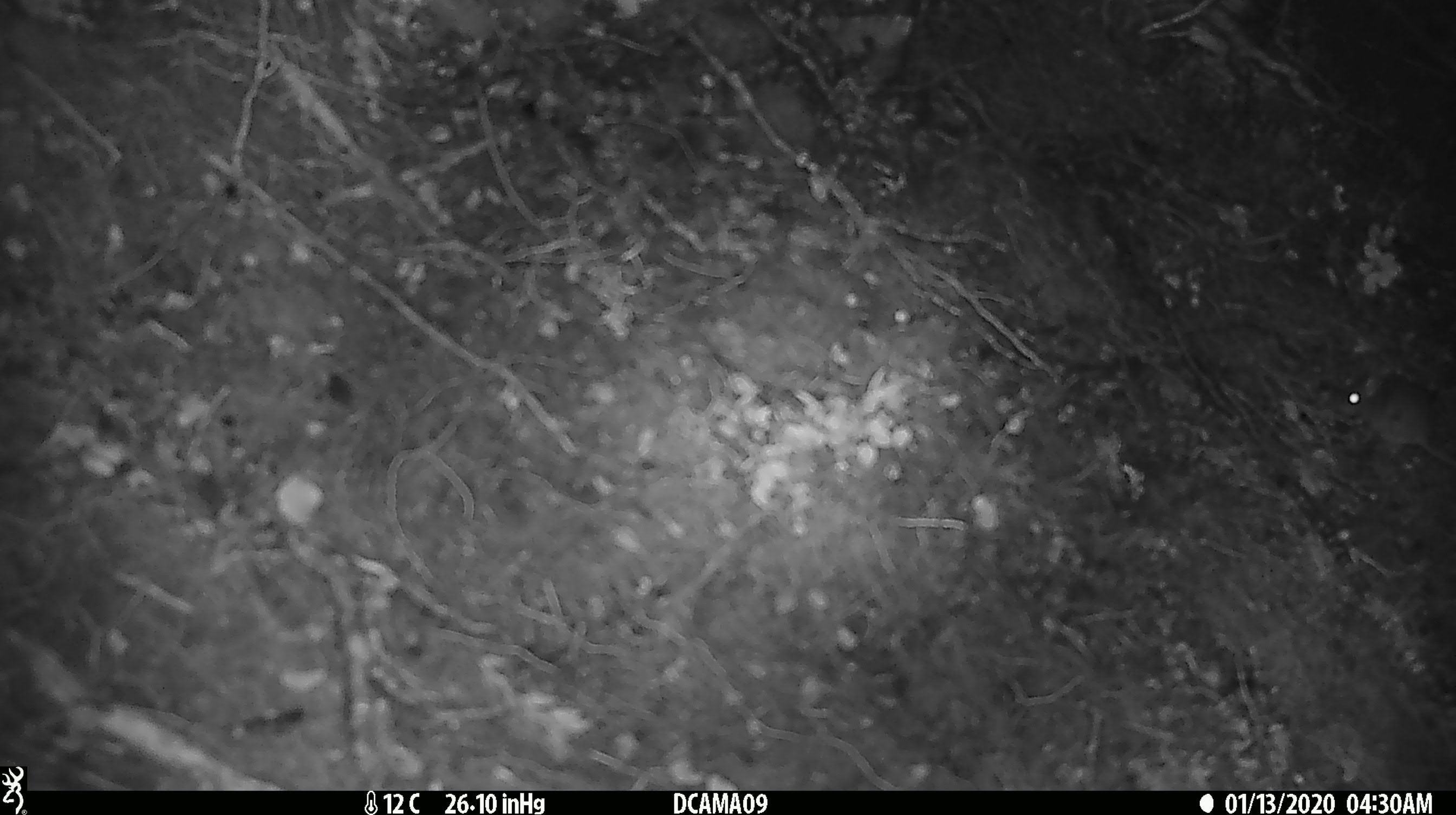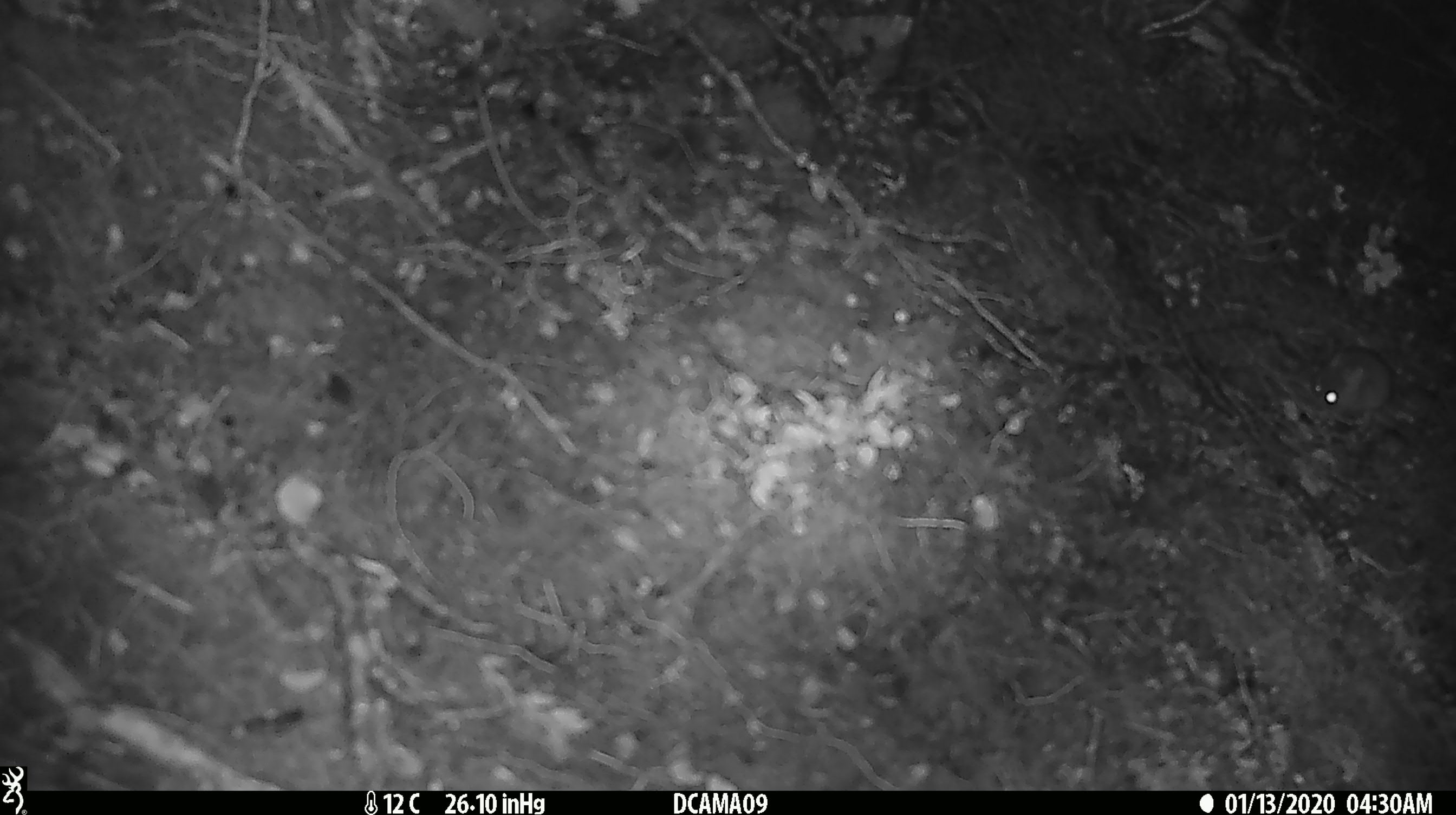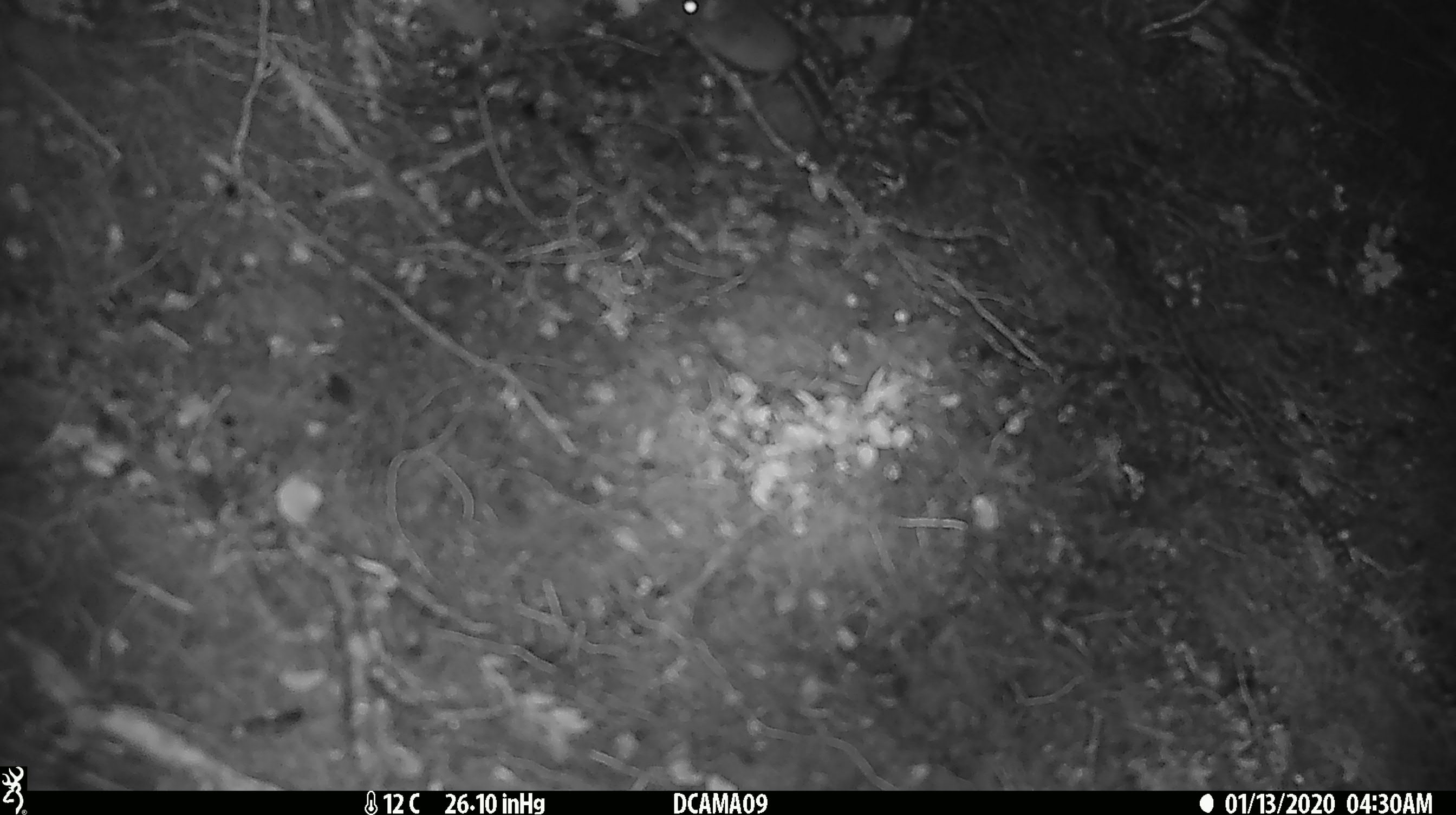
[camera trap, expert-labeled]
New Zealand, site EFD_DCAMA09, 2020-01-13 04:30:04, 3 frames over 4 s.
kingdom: Animalia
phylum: Chordata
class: Mammalia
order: Rodentia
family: Muridae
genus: Mus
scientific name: Mus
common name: mouse